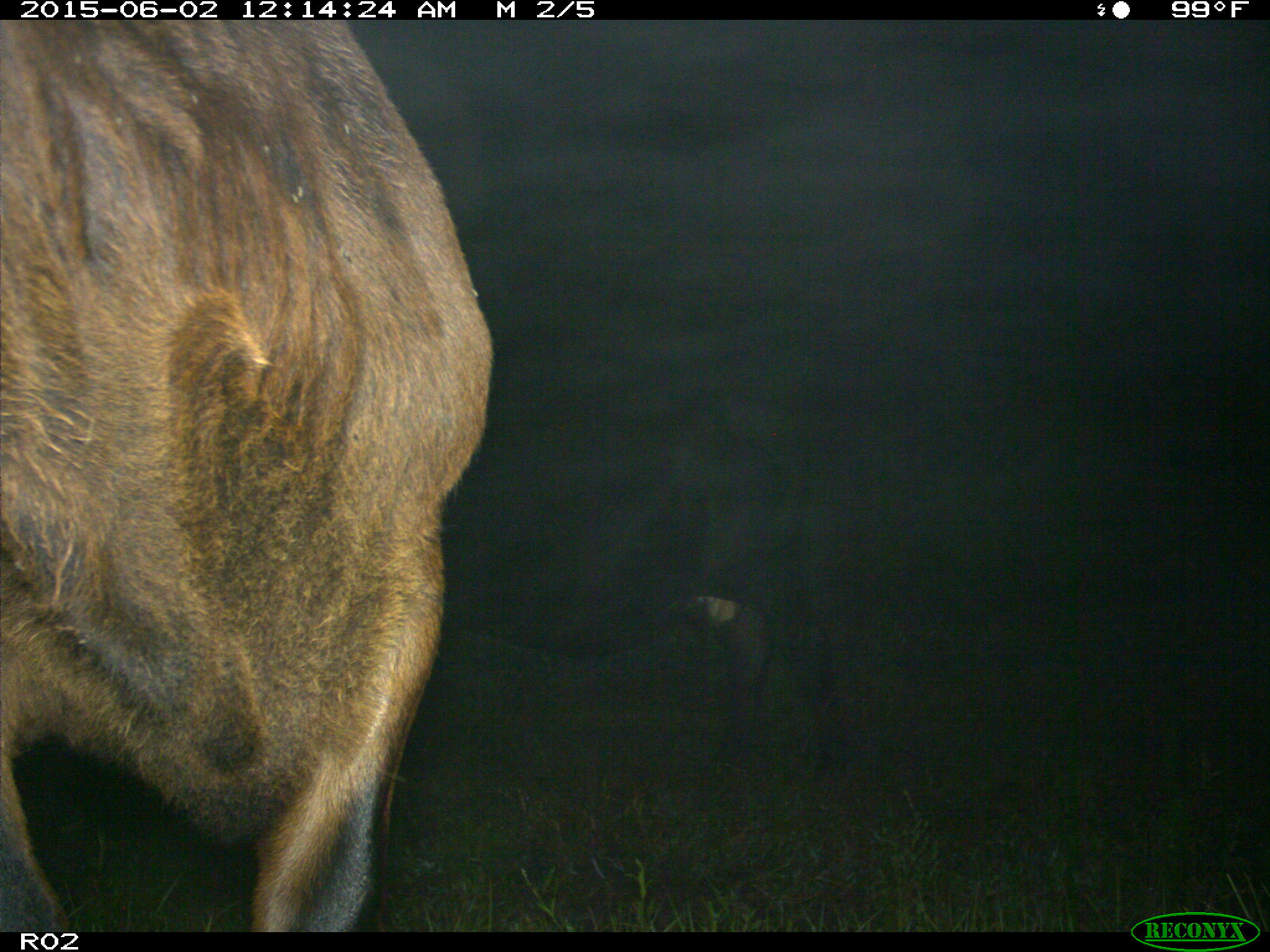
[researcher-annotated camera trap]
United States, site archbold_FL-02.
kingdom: Animalia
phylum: Chordata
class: Mammalia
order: Artiodactyla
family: Bovidae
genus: Bos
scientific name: Bos taurus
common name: domestic cow